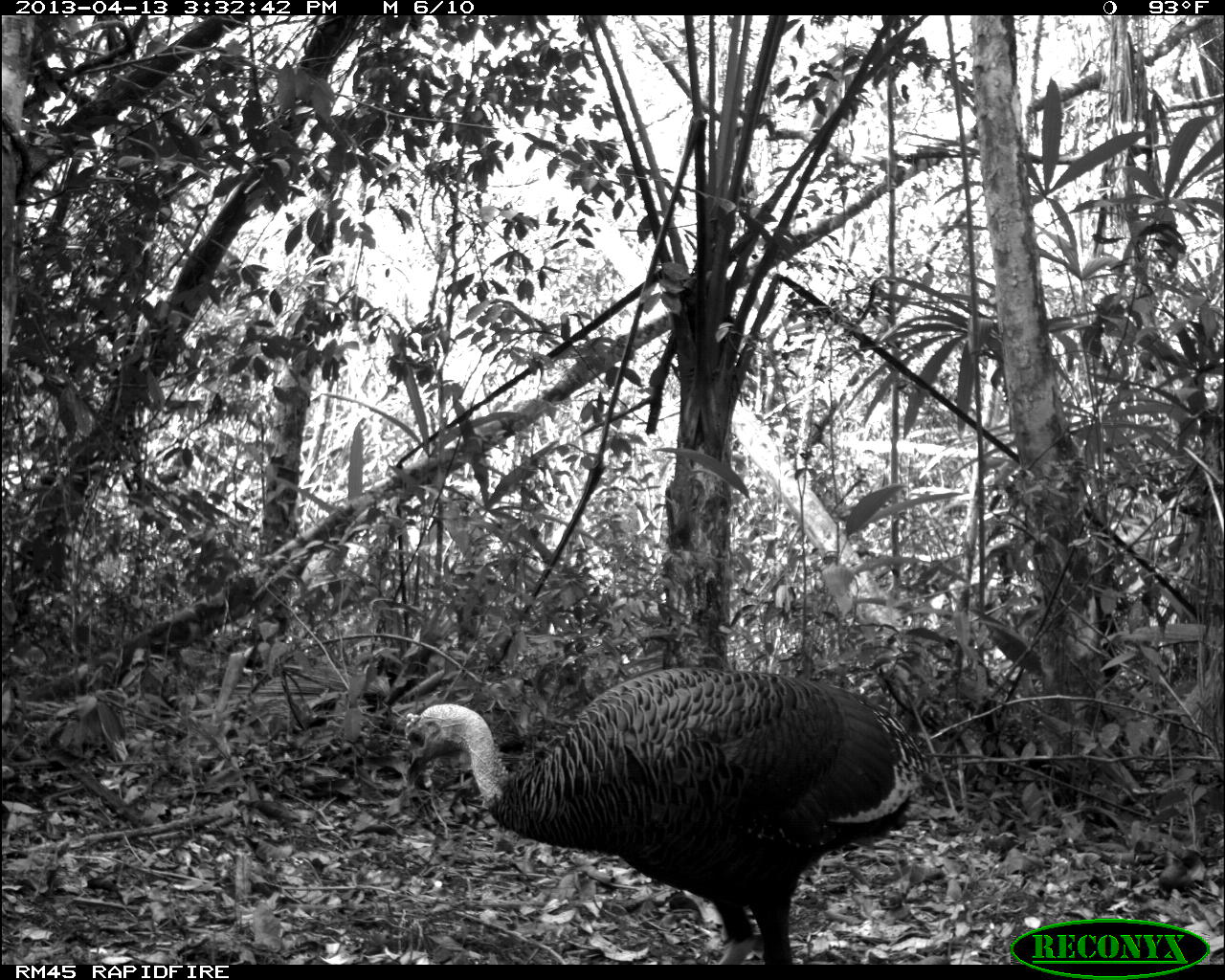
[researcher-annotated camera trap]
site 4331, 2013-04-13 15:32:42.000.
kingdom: Animalia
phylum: Chordata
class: Aves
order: Galliformes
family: Phasianidae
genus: Meleagris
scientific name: Meleagris ocellata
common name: ocellated turkey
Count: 1.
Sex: male.